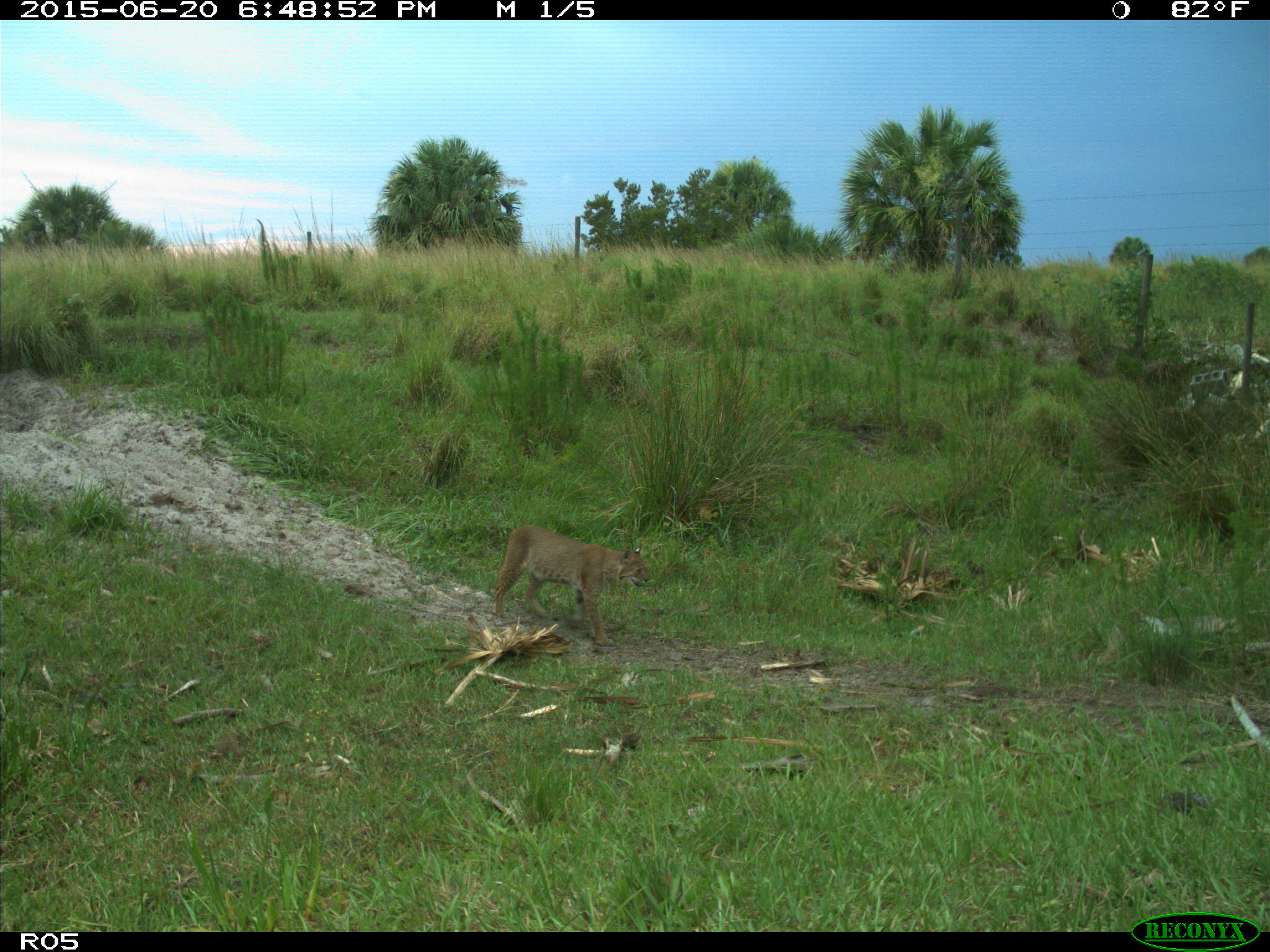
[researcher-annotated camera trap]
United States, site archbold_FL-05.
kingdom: Animalia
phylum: Chordata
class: Mammalia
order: Carnivora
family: Felidae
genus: Lynx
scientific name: Lynx rufus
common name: bobcat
Lynx rufus (bobcat).